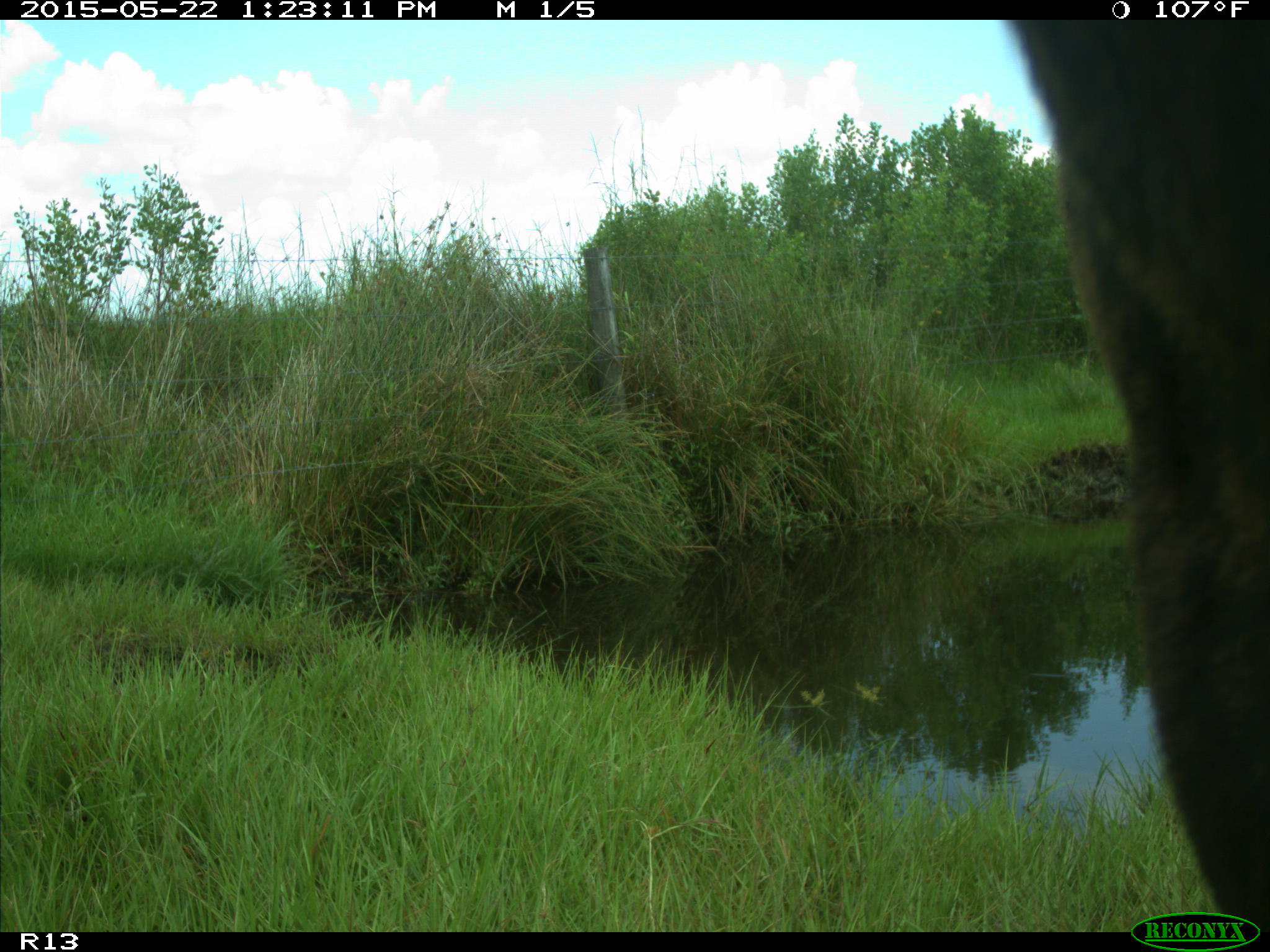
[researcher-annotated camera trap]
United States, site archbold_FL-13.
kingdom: Animalia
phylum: Chordata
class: Mammalia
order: Artiodactyla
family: Bovidae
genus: Bos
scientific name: Bos taurus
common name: domestic cow